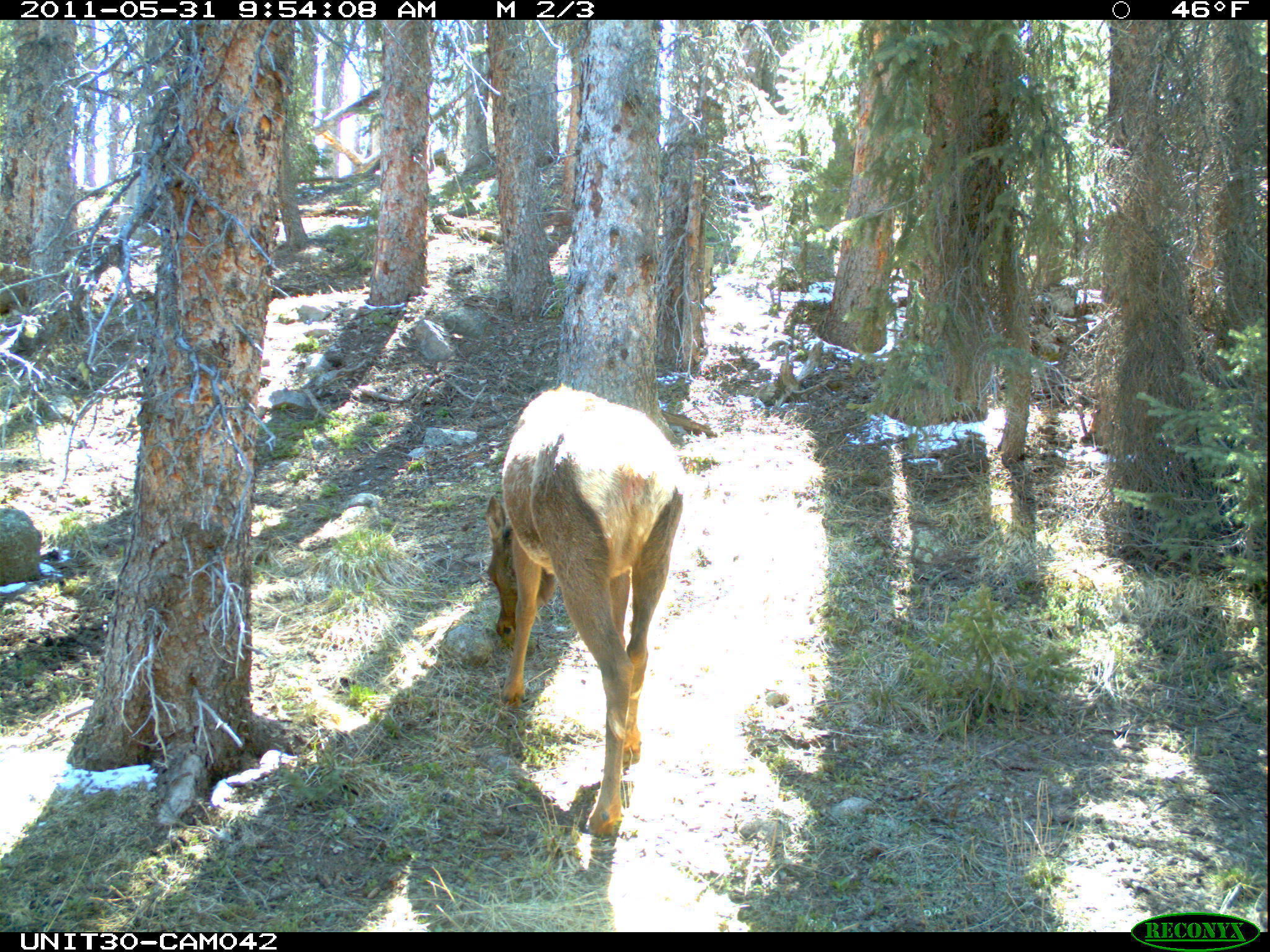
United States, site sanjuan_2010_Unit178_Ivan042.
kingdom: Animalia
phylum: Chordata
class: Mammalia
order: Artiodactyla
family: Cervidae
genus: Cervus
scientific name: Cervus elaphus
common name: red deer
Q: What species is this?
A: Cervus elaphus (red deer).